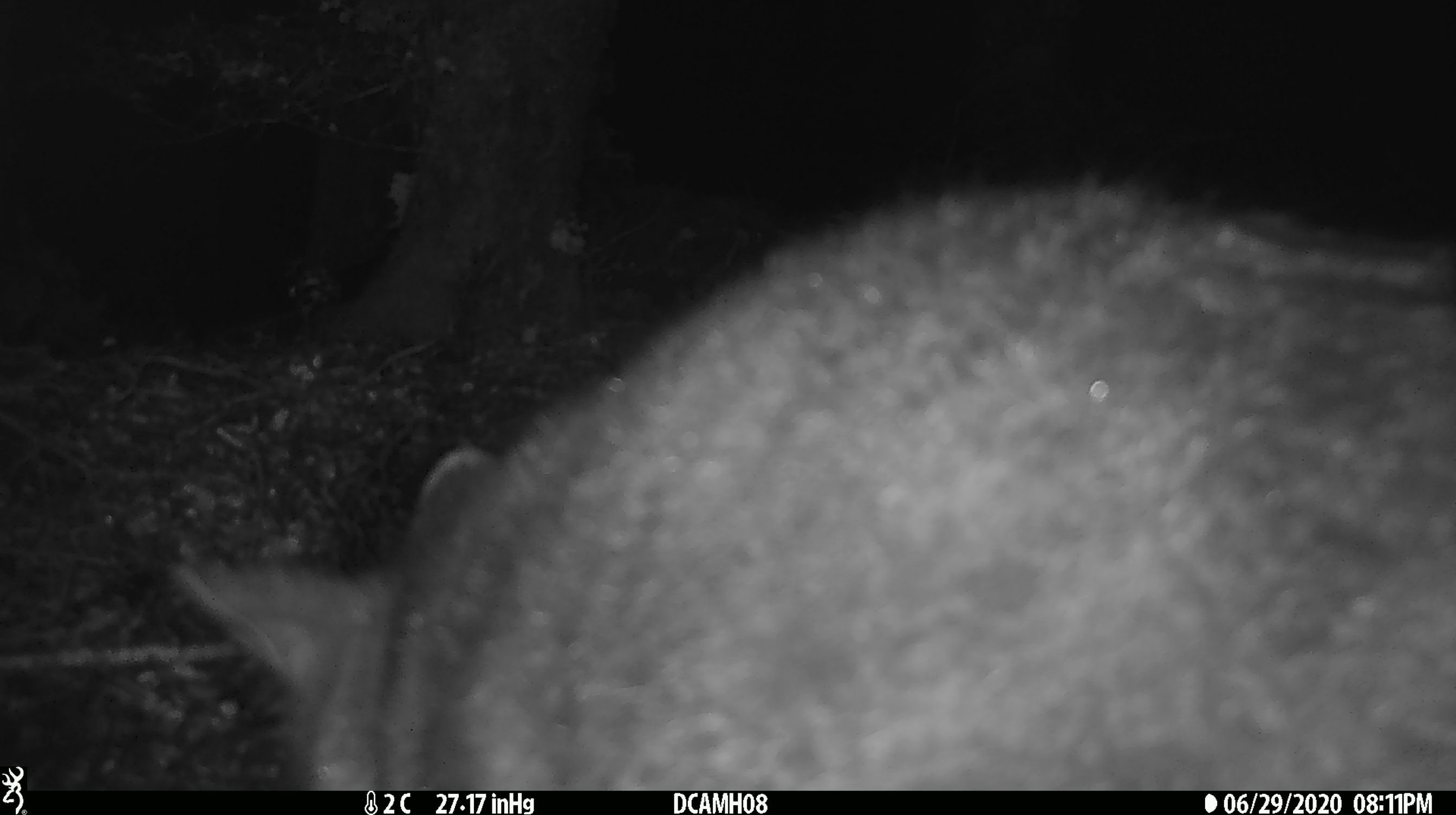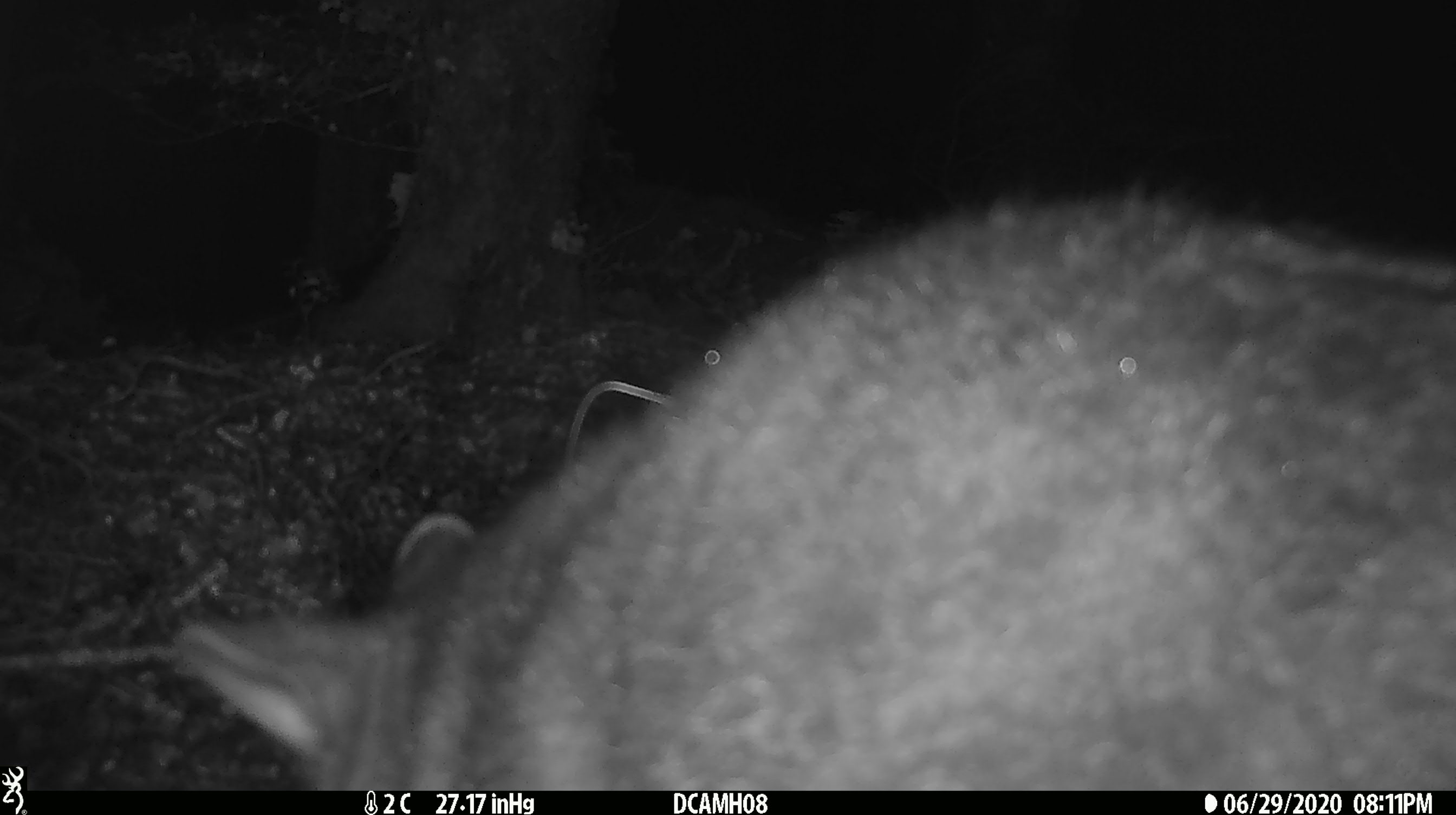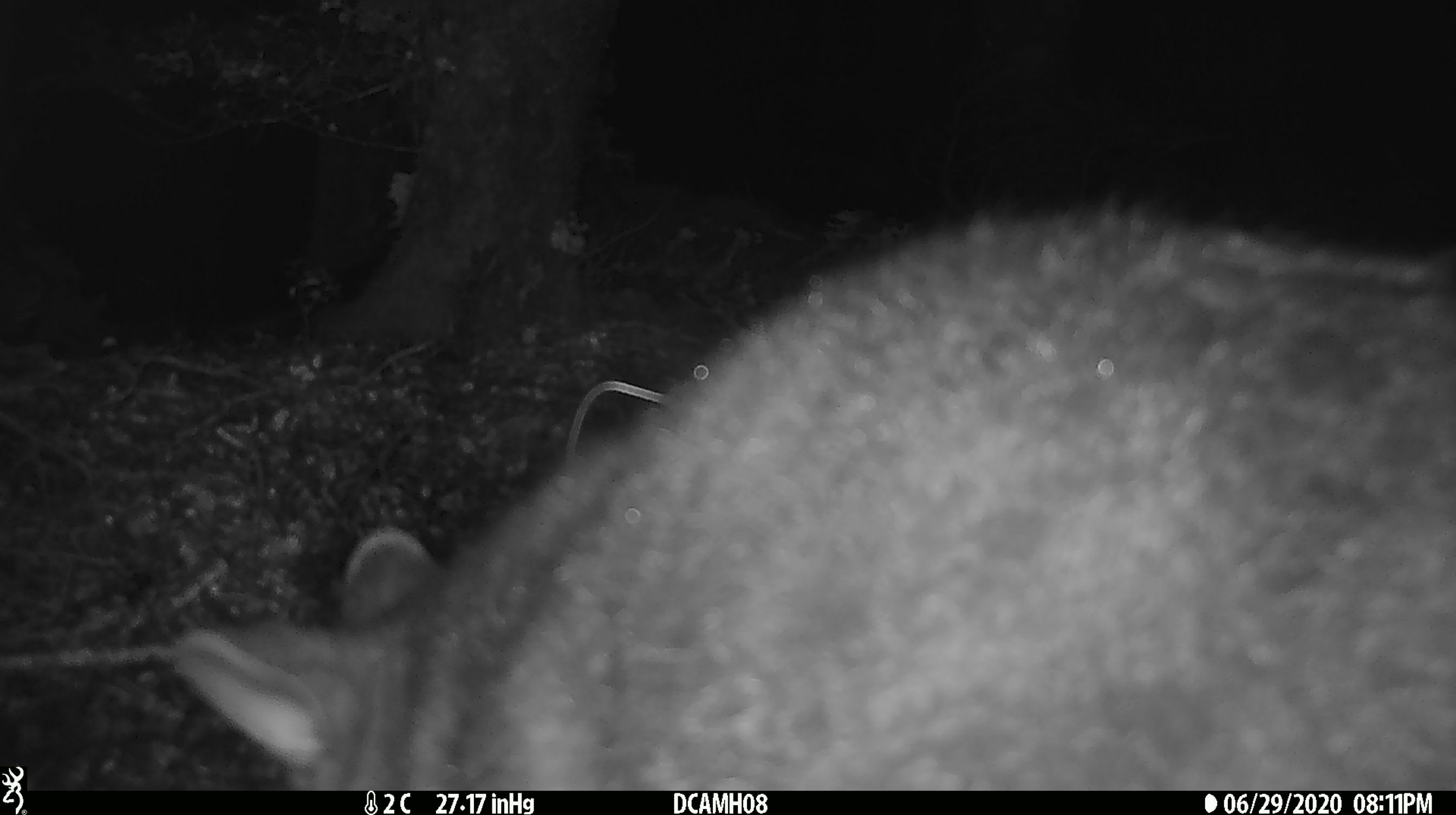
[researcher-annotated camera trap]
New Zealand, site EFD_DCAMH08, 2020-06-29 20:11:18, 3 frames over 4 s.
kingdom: Animalia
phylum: Chordata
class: Mammalia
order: Diprotodontia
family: Phalangeridae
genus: Trichosurus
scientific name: Trichosurus vulpecula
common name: common brushtail possum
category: possum